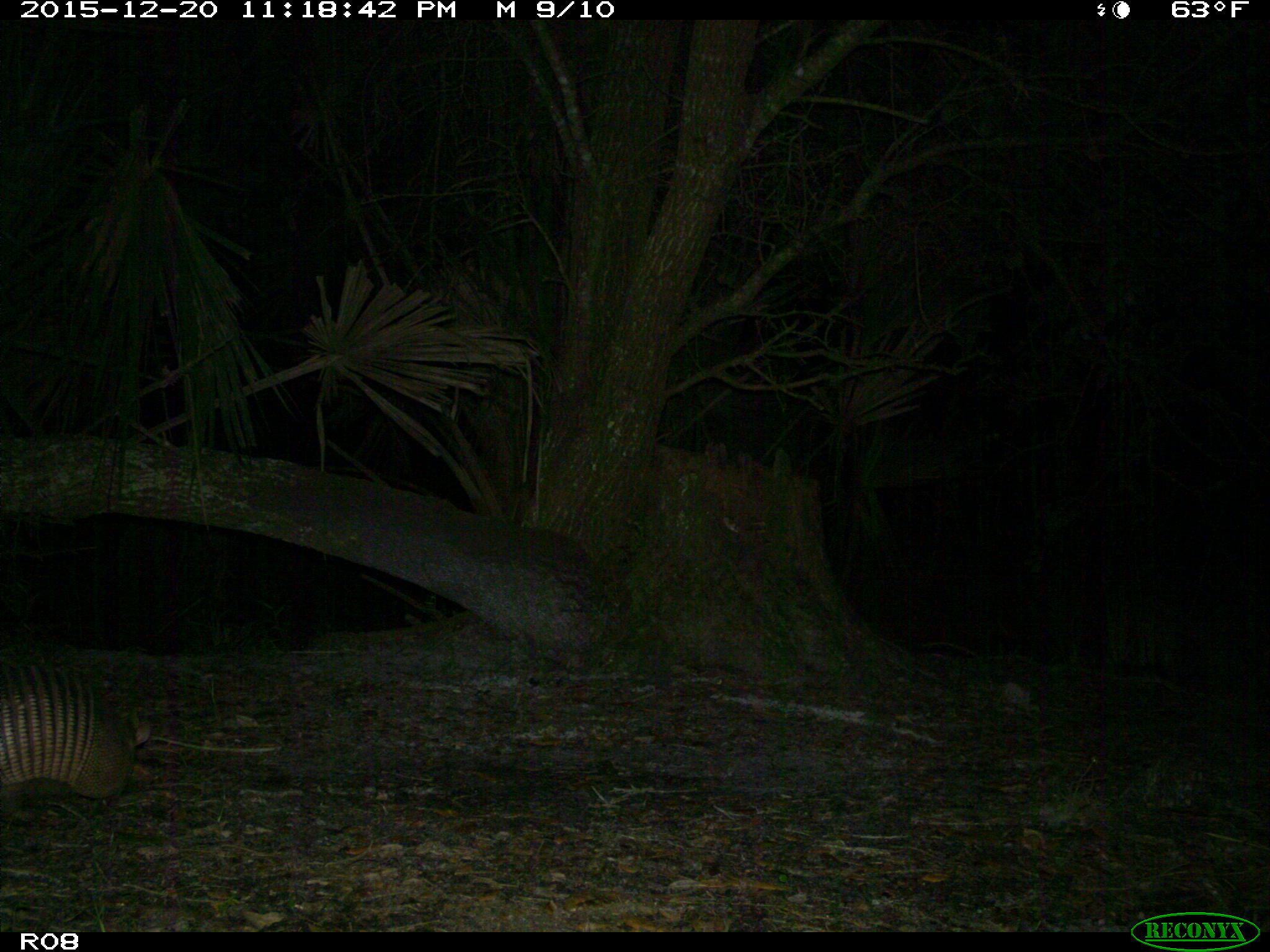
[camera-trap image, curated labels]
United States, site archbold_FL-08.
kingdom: Animalia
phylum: Chordata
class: Mammalia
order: Cingulata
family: Dasypodidae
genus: Dasypus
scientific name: Dasypus novemcinctus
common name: nine-banded armadillo